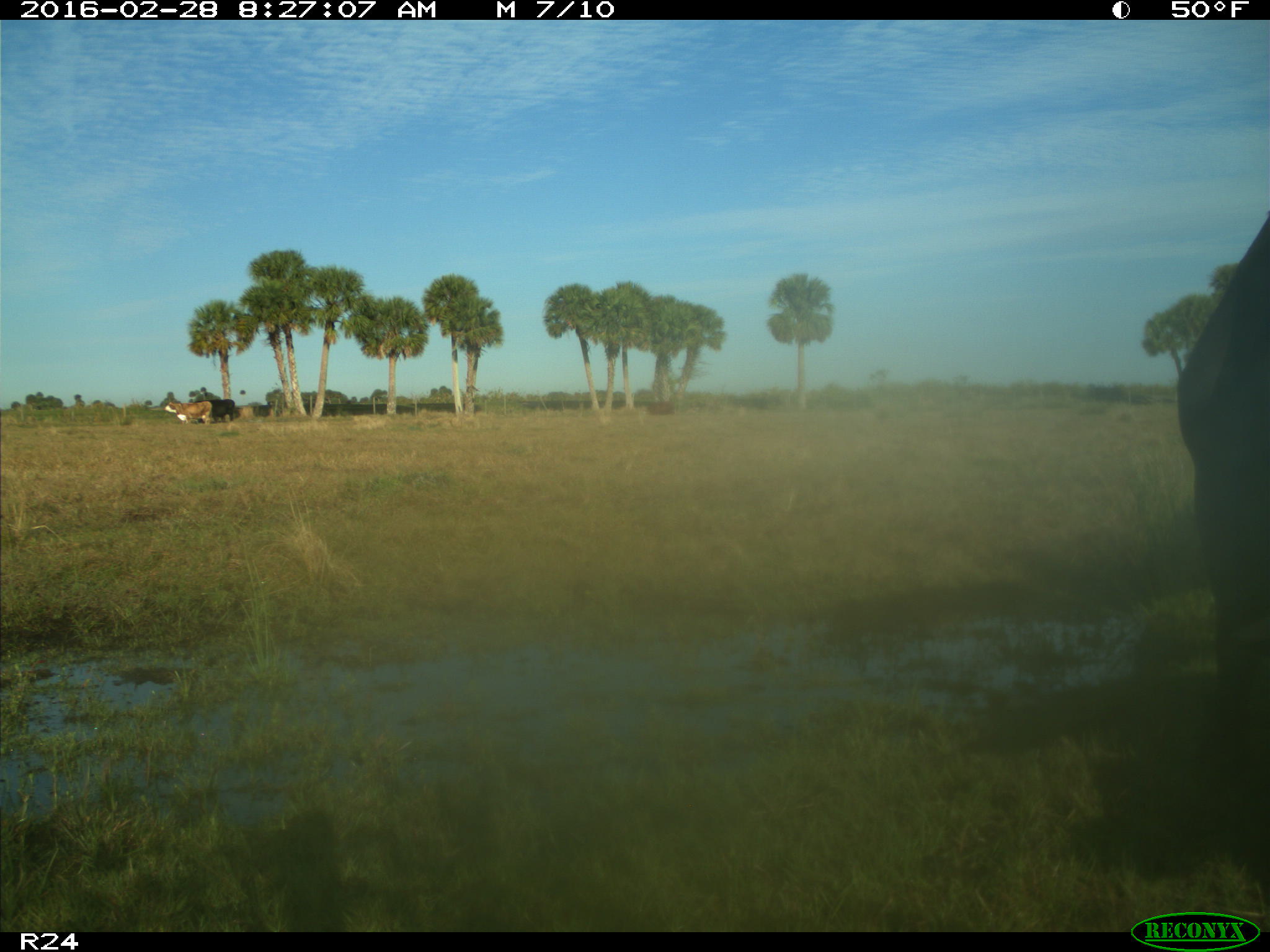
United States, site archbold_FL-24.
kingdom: Animalia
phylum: Chordata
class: Mammalia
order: Artiodactyla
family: Bovidae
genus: Bos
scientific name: Bos taurus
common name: domestic cow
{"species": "Bos taurus (domestic cow)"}